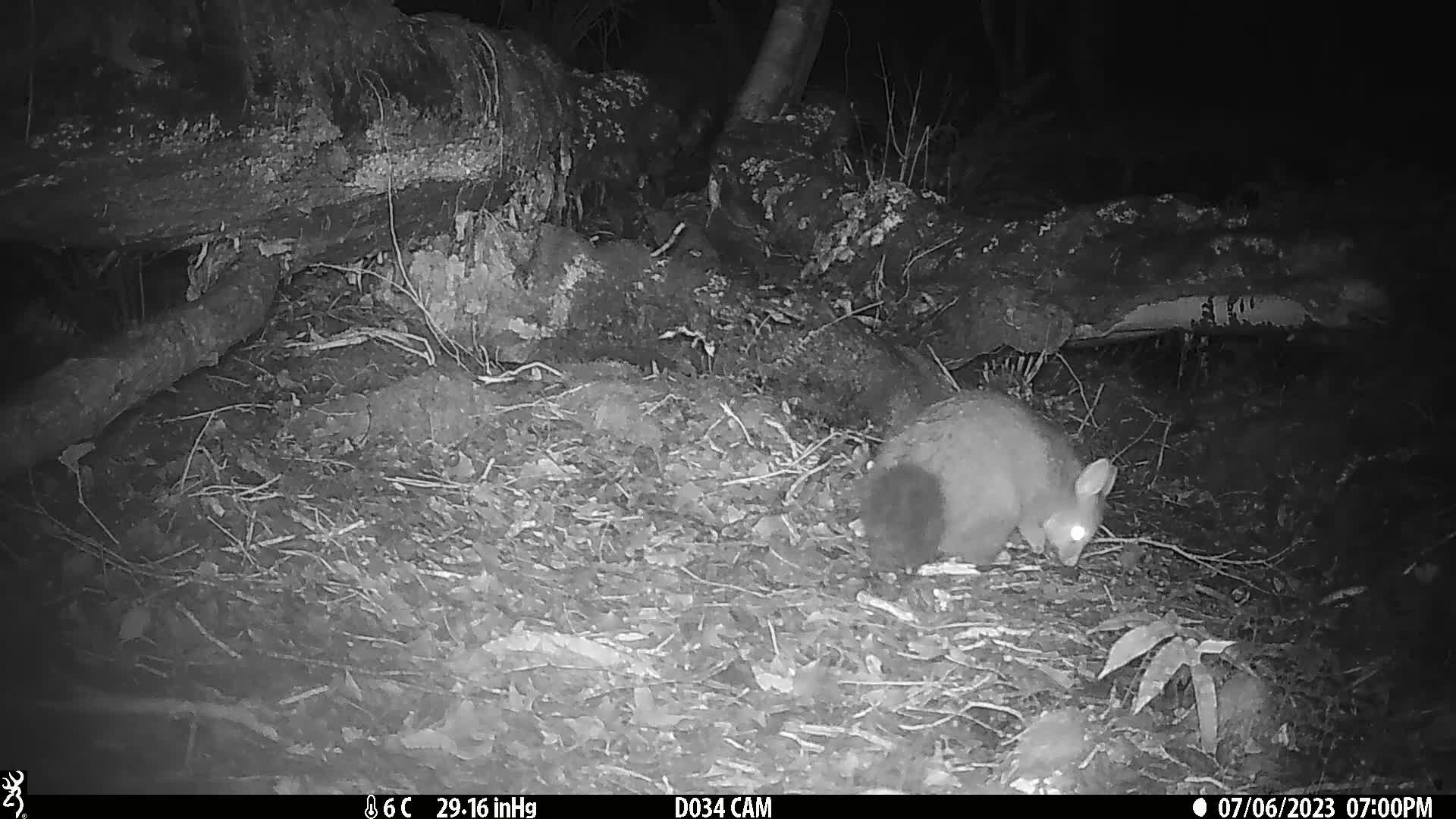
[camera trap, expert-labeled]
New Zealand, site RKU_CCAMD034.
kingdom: Animalia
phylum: Chordata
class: Mammalia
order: Diprotodontia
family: Phalangeridae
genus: Trichosurus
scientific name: Trichosurus vulpecula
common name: common brushtail possum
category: possum